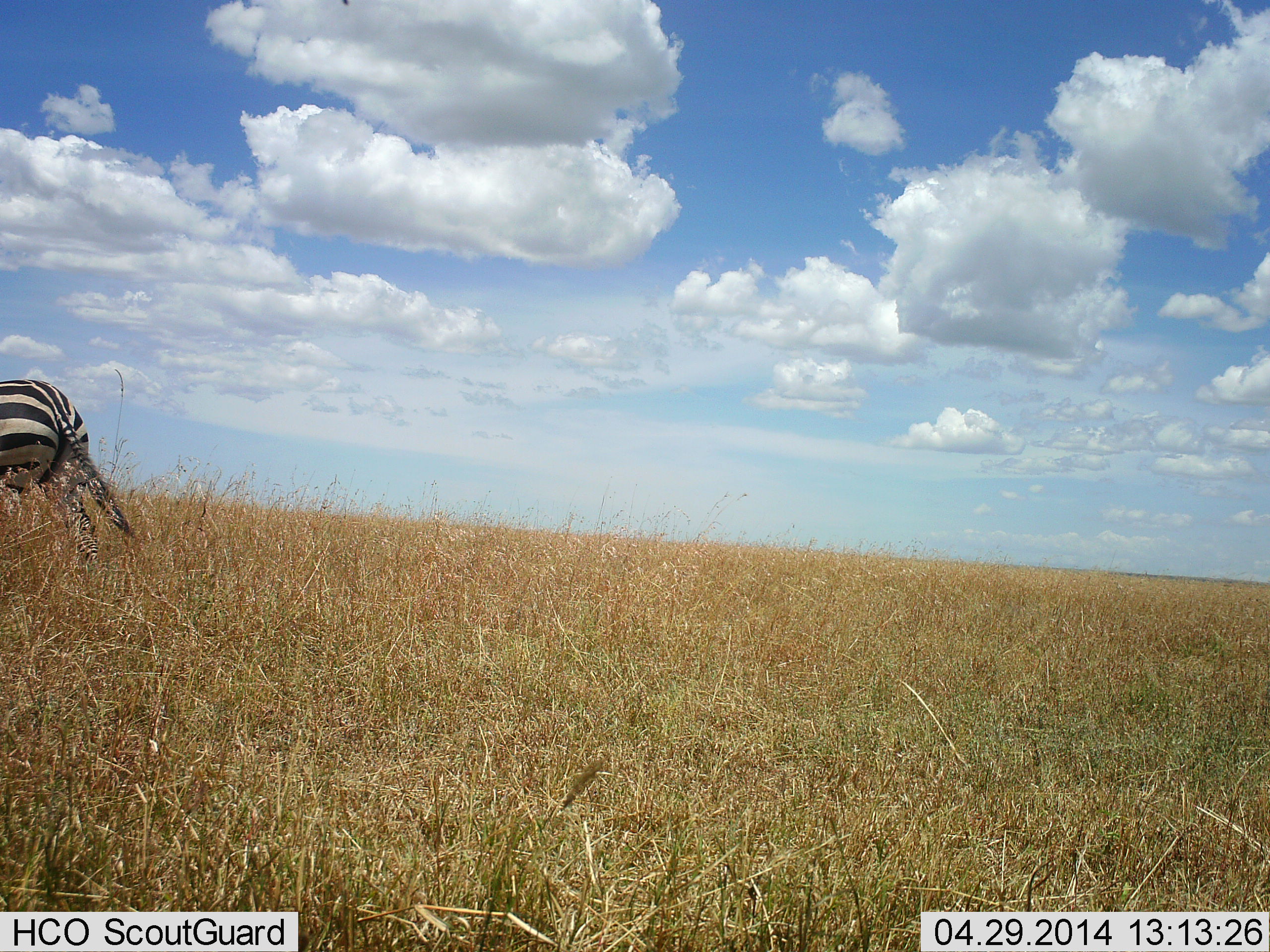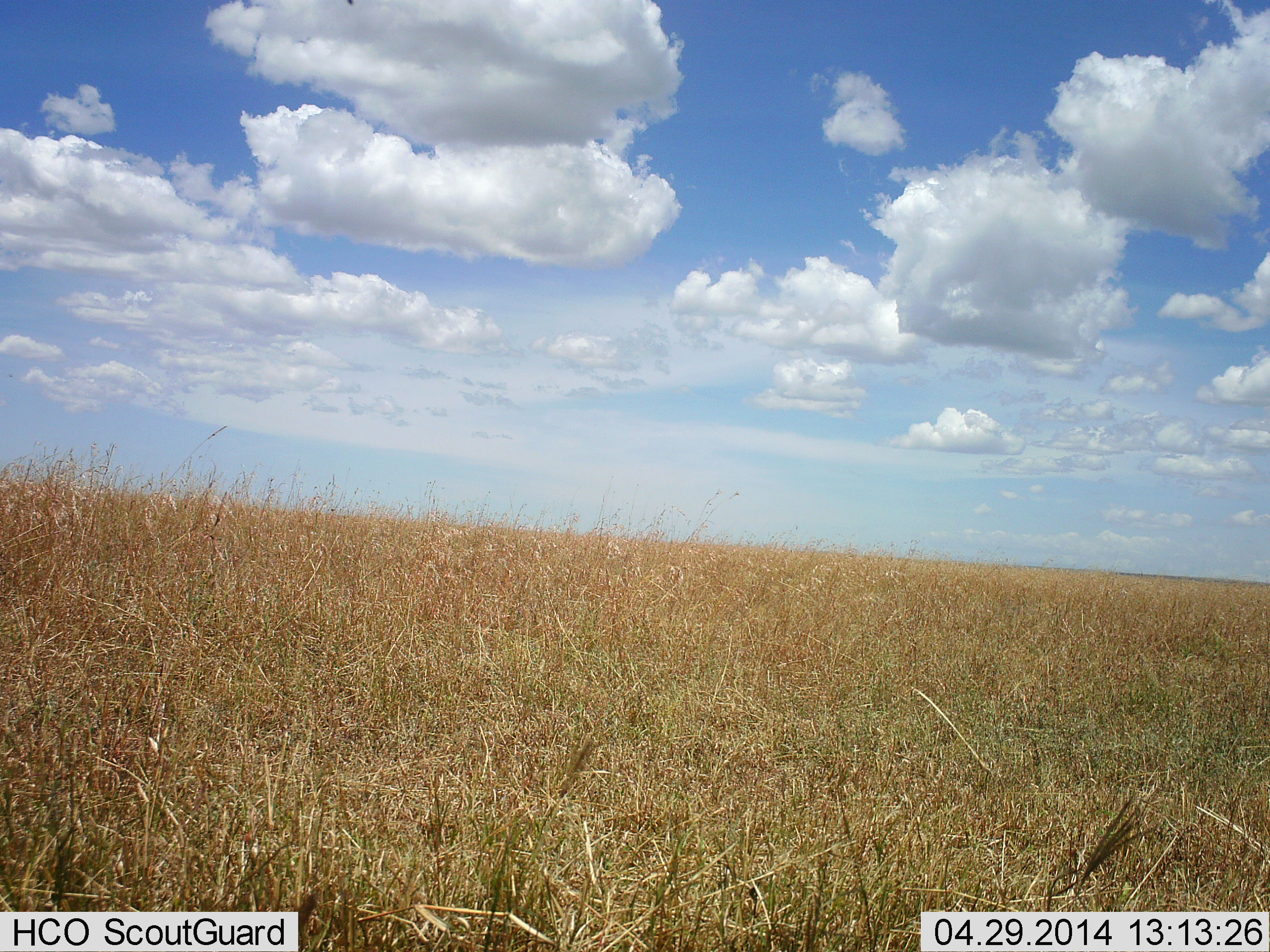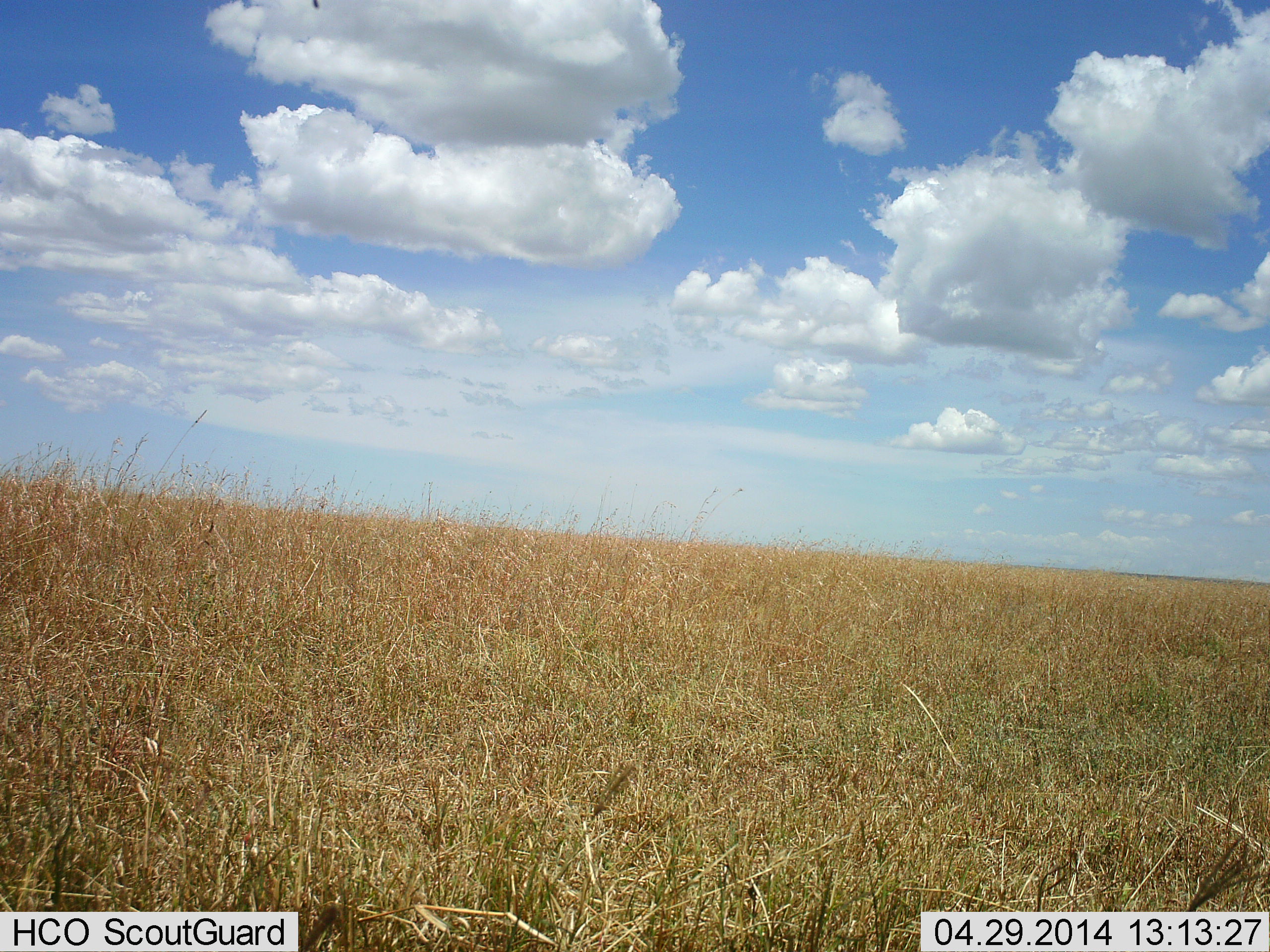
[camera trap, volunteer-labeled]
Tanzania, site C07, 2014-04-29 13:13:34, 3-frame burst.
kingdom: Animalia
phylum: Chordata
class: Mammalia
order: Perissodactyla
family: Equidae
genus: Equus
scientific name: Equus quagga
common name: plains zebra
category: zebra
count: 1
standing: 0%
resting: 0%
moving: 100%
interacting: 0%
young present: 0%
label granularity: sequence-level